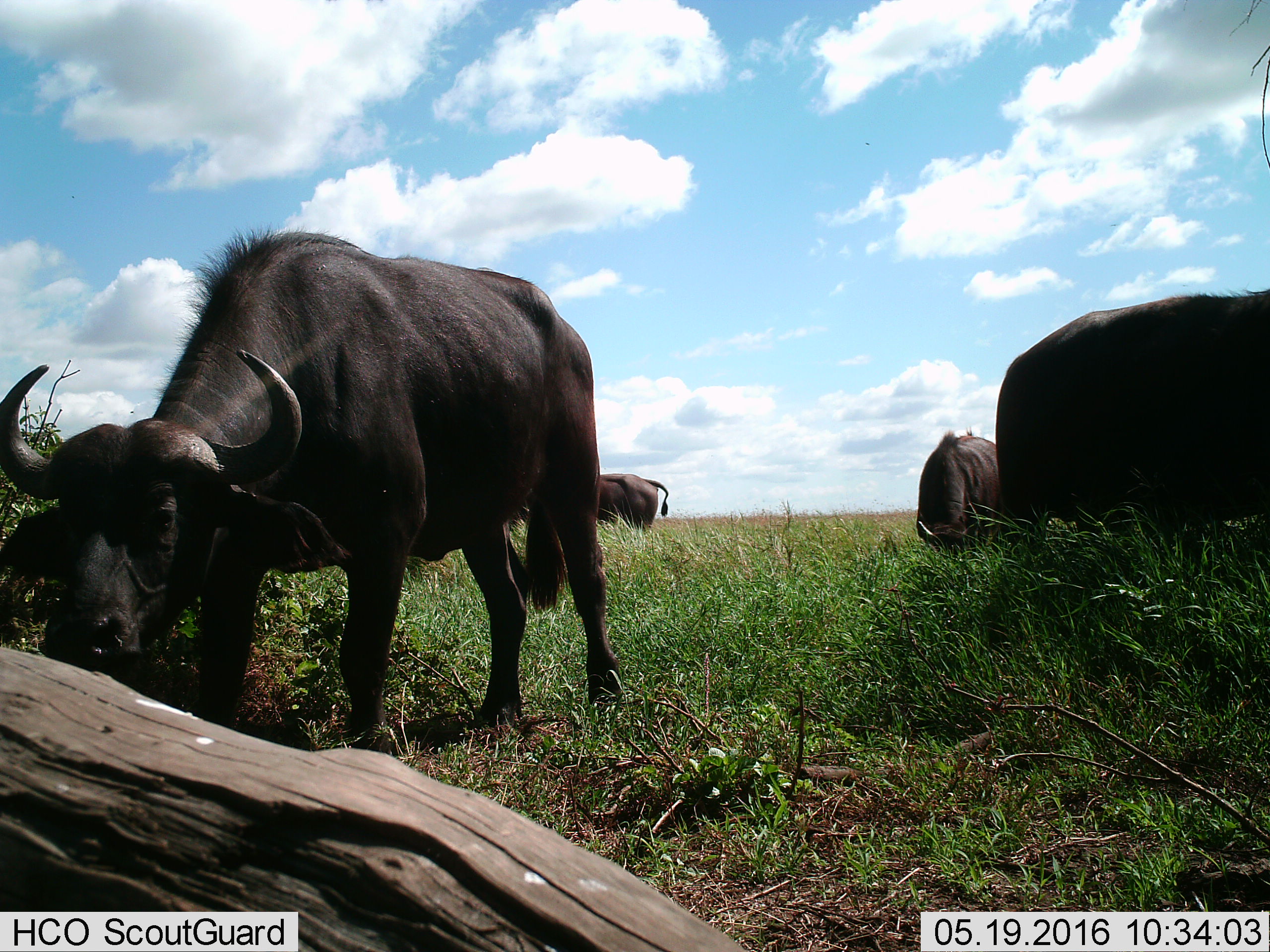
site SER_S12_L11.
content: unidentified animal